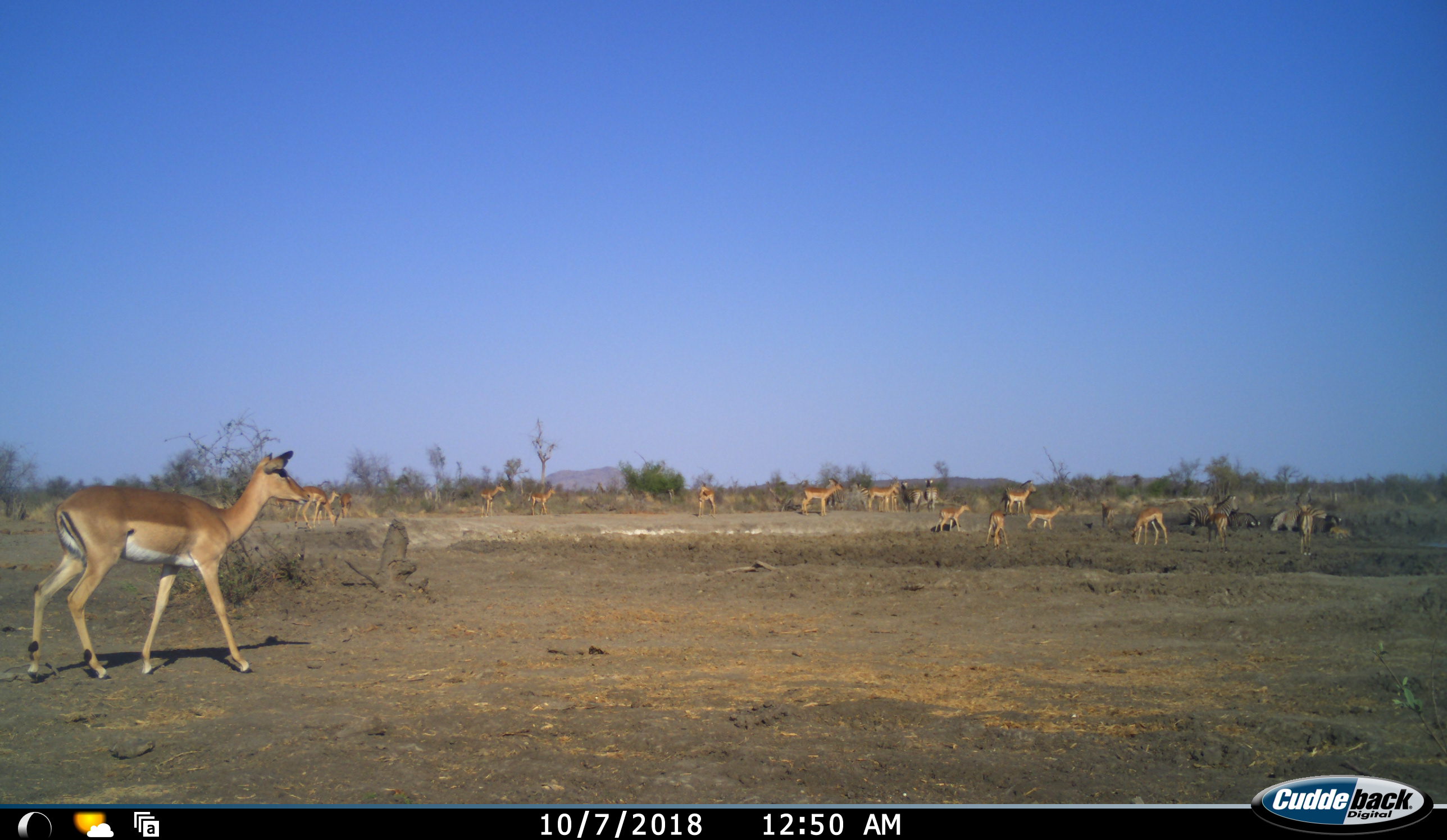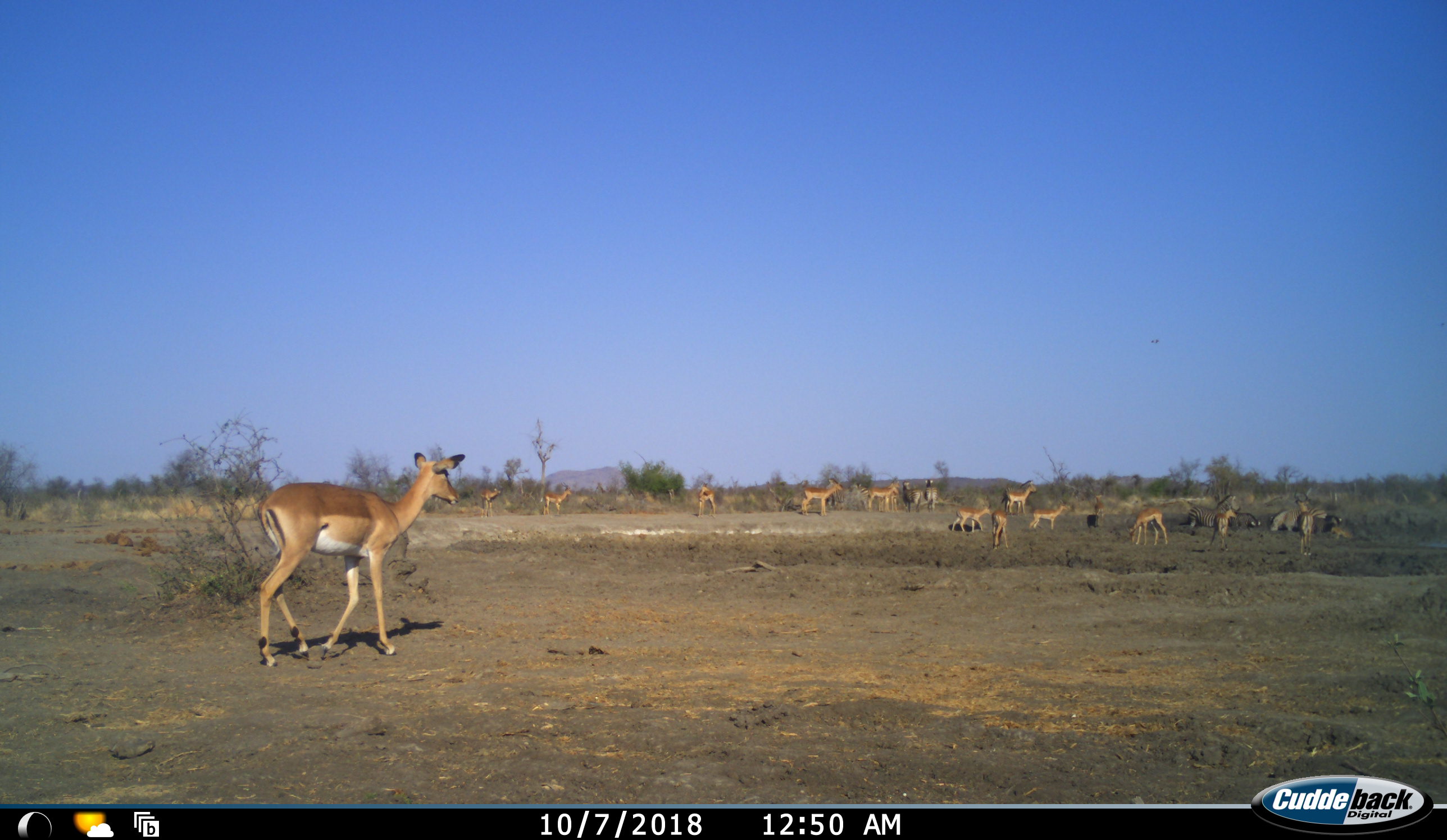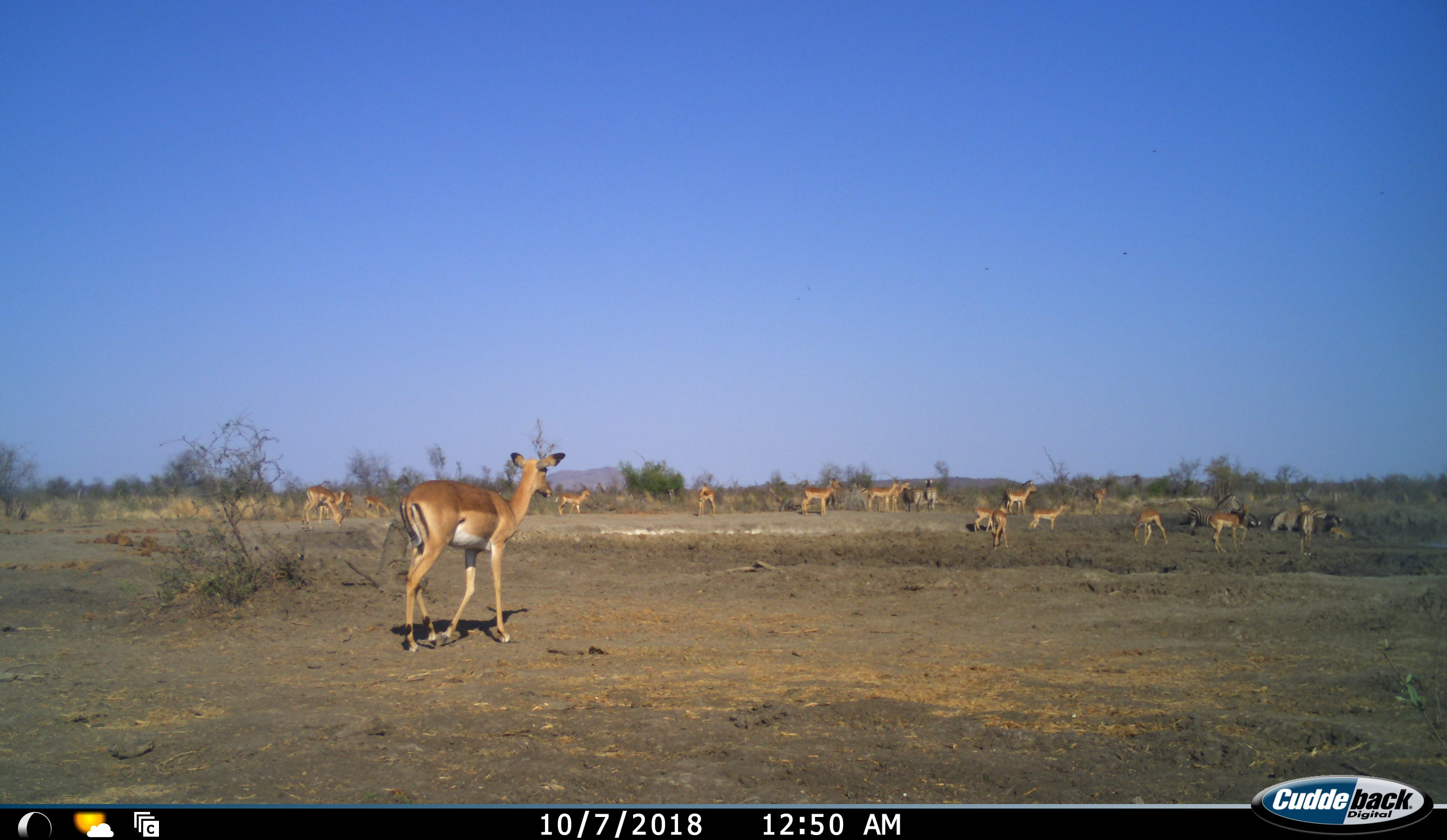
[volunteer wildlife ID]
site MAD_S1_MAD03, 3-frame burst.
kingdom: Animalia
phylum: Chordata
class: Mammalia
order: Artiodactyla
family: Bovidae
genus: Aepyceros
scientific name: Aepyceros melampus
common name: impala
Impala (Aepyceros melampus), count 11-50. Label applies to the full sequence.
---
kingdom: Animalia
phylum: Chordata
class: Mammalia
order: Perissodactyla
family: Equidae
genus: Equus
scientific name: Equus quagga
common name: plains zebra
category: zebraplains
Zebraplains (plains zebra) (Equus quagga), count 6. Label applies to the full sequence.